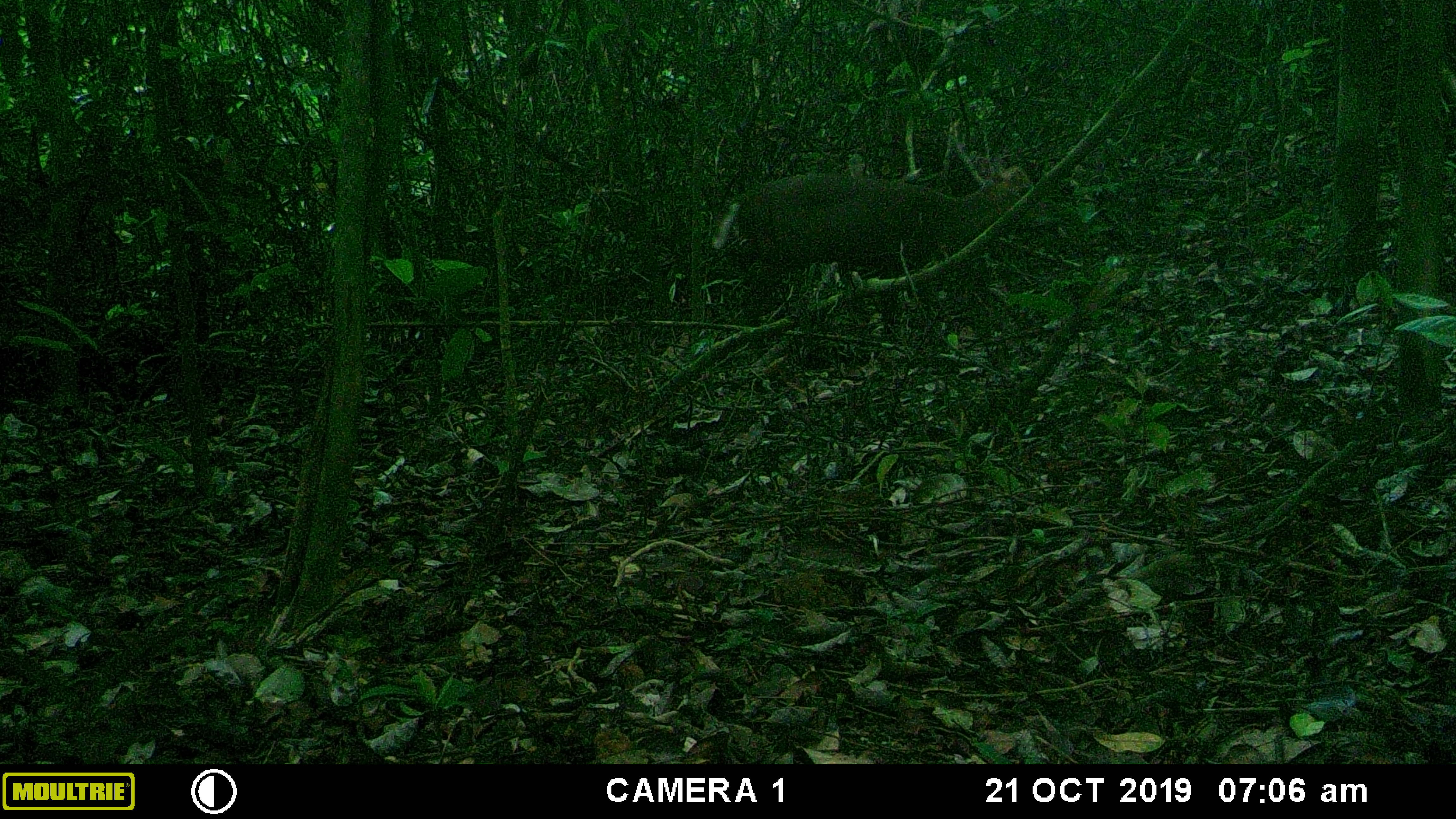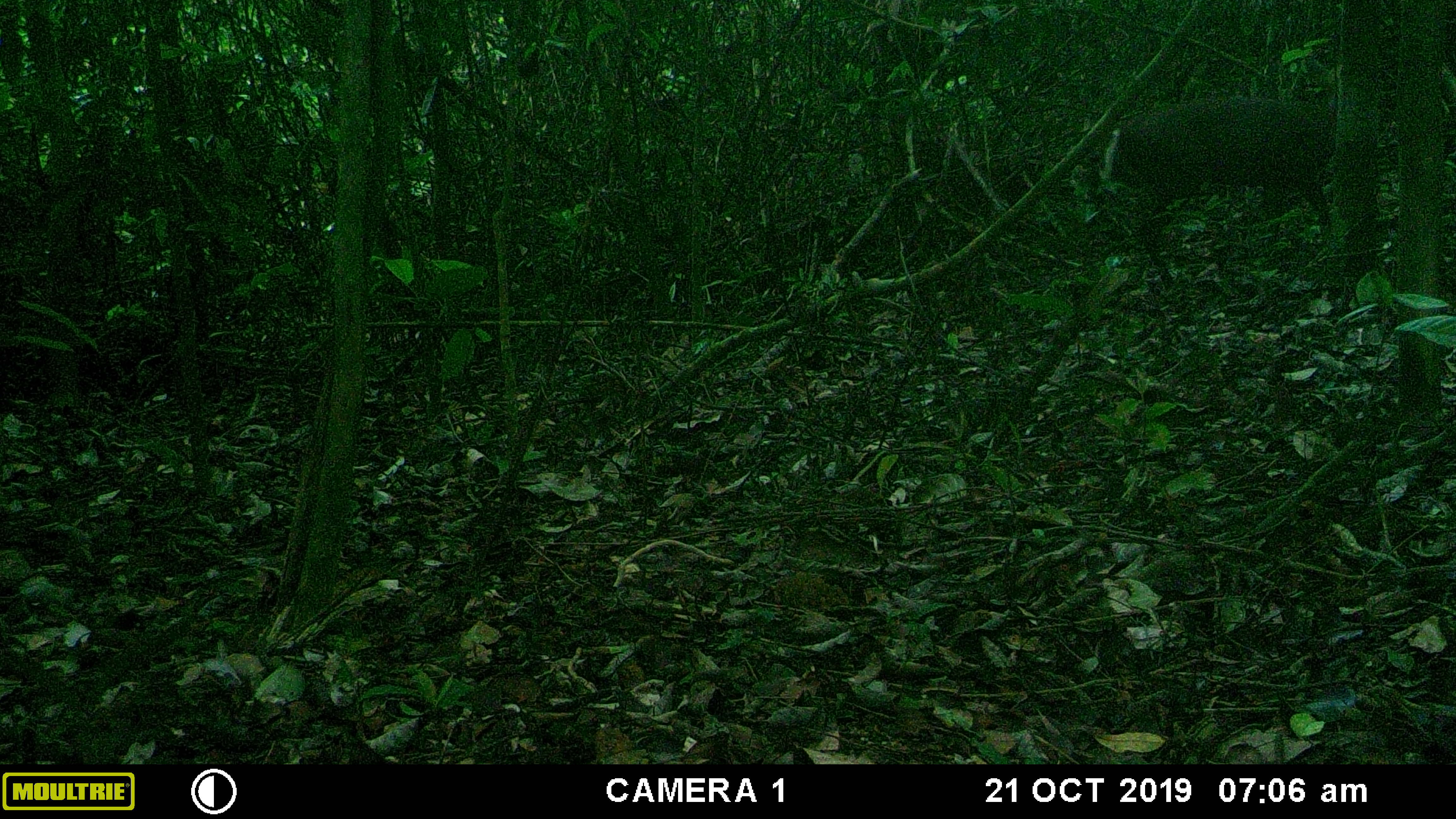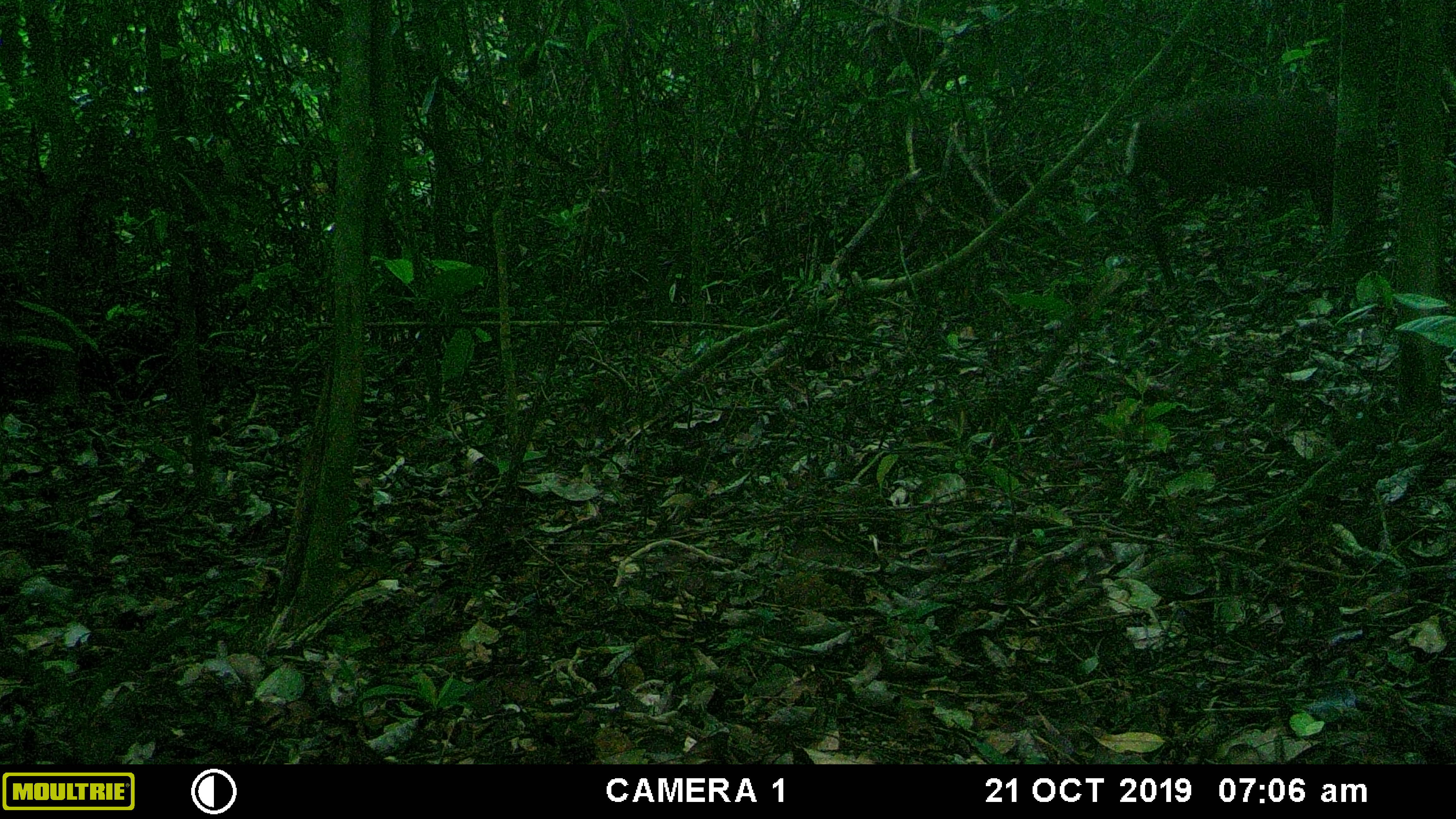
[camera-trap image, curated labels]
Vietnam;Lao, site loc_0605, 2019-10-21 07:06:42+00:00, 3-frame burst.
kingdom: Animalia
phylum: Chordata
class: Mammalia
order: Artiodactyla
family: Cervidae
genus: Muntiacus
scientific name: Muntiacus rooseveltorum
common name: roosevelt's muntjac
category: roosevelts muntjac group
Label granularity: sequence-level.